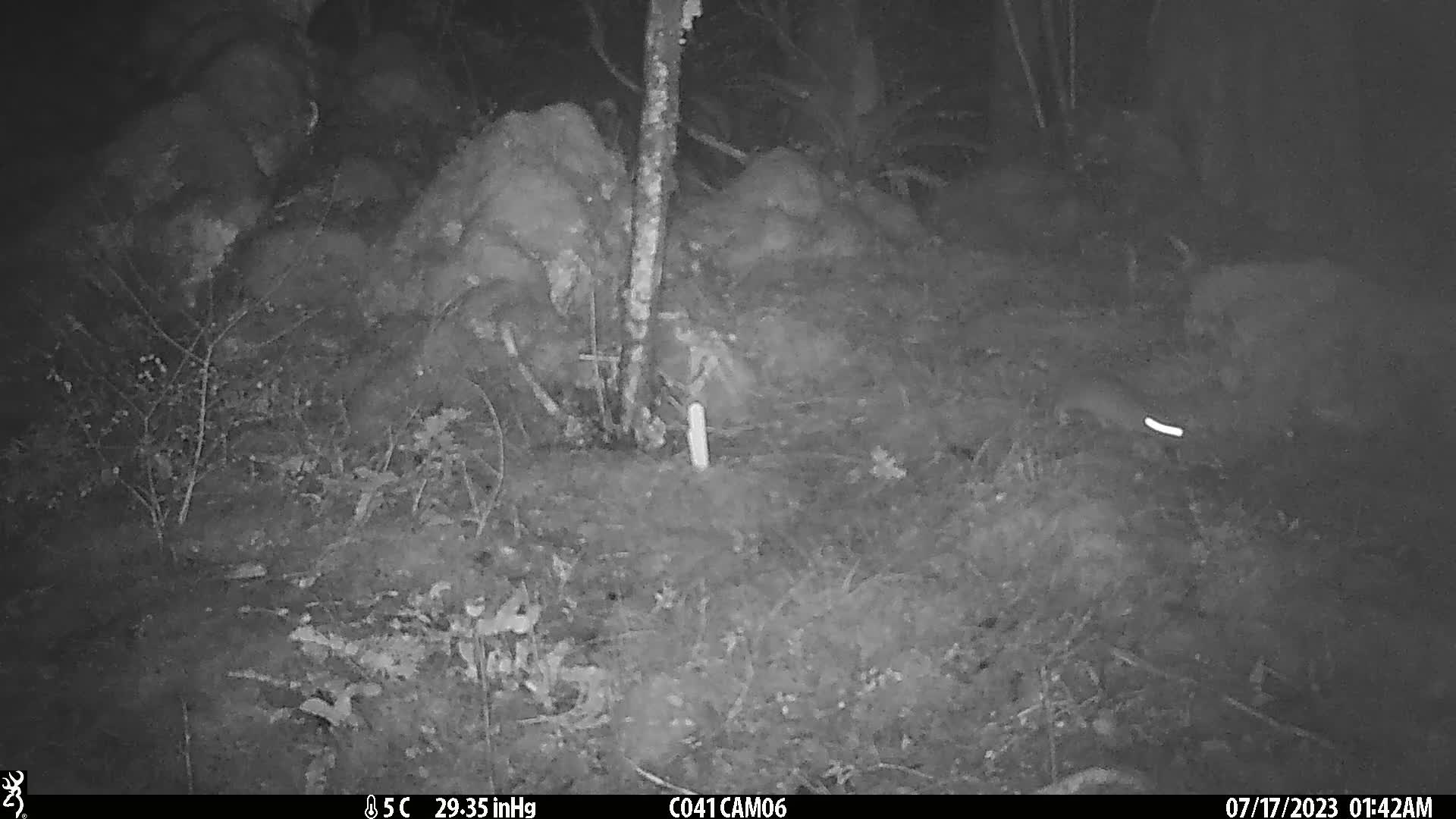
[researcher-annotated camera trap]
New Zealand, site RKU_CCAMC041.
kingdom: Animalia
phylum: Chordata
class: Mammalia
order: Rodentia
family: Muridae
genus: Rattus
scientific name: Rattus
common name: rat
Rat (Rattus).